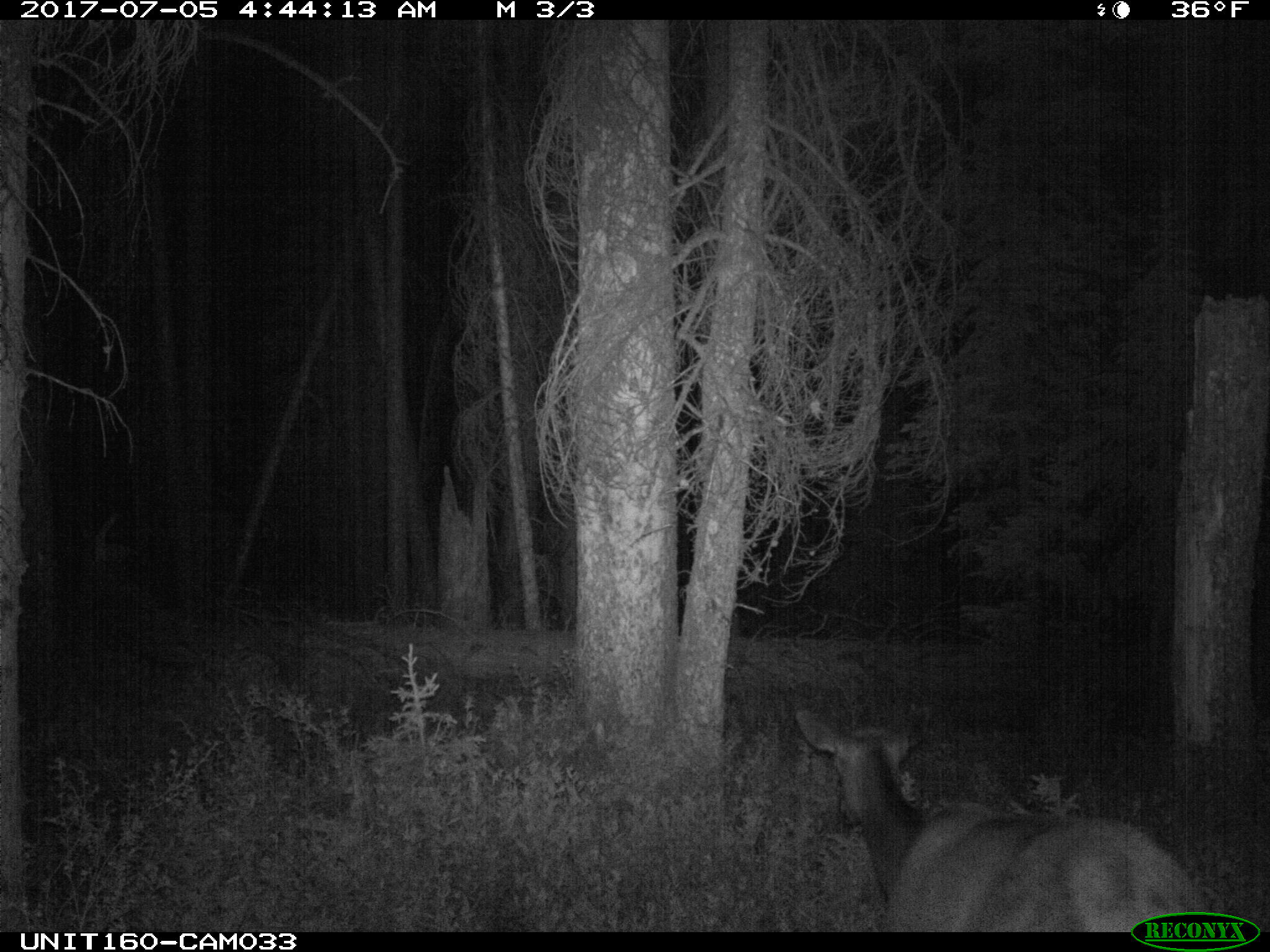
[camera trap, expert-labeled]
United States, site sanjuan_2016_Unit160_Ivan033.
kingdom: Animalia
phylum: Chordata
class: Mammalia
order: Artiodactyla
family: Cervidae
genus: Cervus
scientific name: Cervus elaphus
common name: red deer